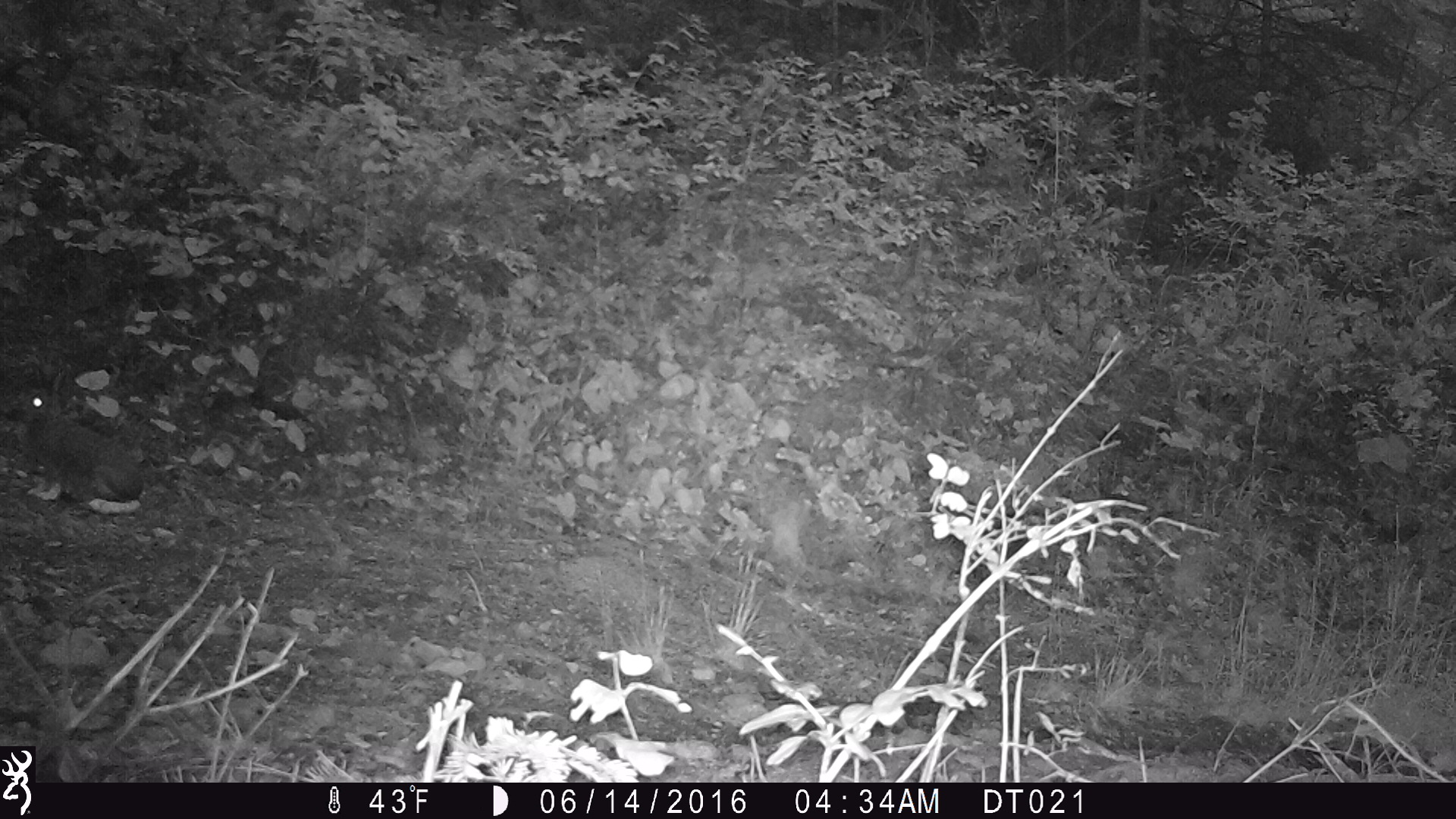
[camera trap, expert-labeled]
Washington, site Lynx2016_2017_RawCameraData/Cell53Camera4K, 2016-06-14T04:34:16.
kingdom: Animalia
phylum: Chordata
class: Mammalia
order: Lagomorpha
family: Leporidae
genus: Lepus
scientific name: Lepus americanus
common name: snowshoe hare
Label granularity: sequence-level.